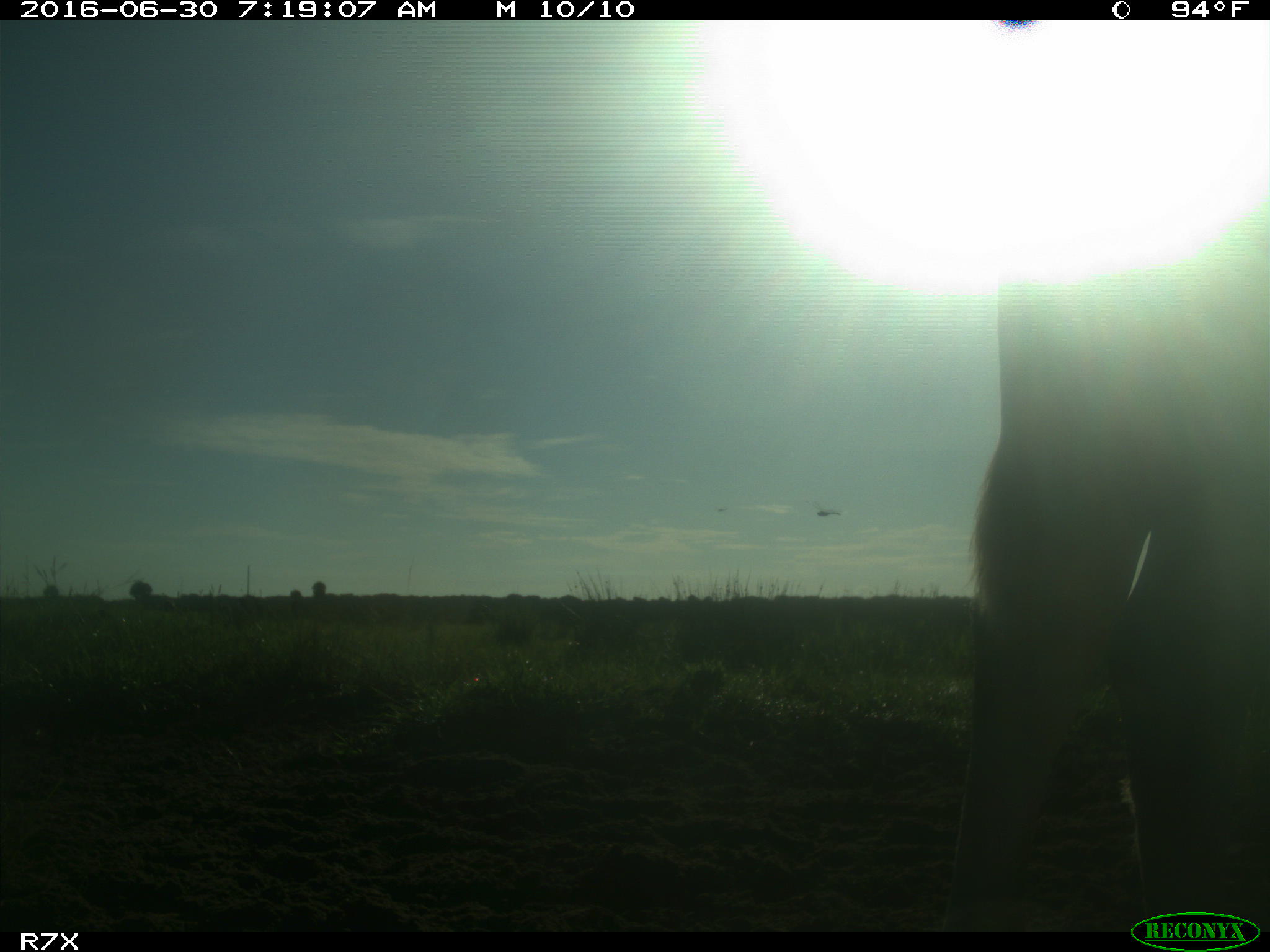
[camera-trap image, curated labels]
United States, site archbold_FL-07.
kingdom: Animalia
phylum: Chordata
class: Mammalia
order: Artiodactyla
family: Bovidae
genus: Bos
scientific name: Bos taurus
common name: domestic cow